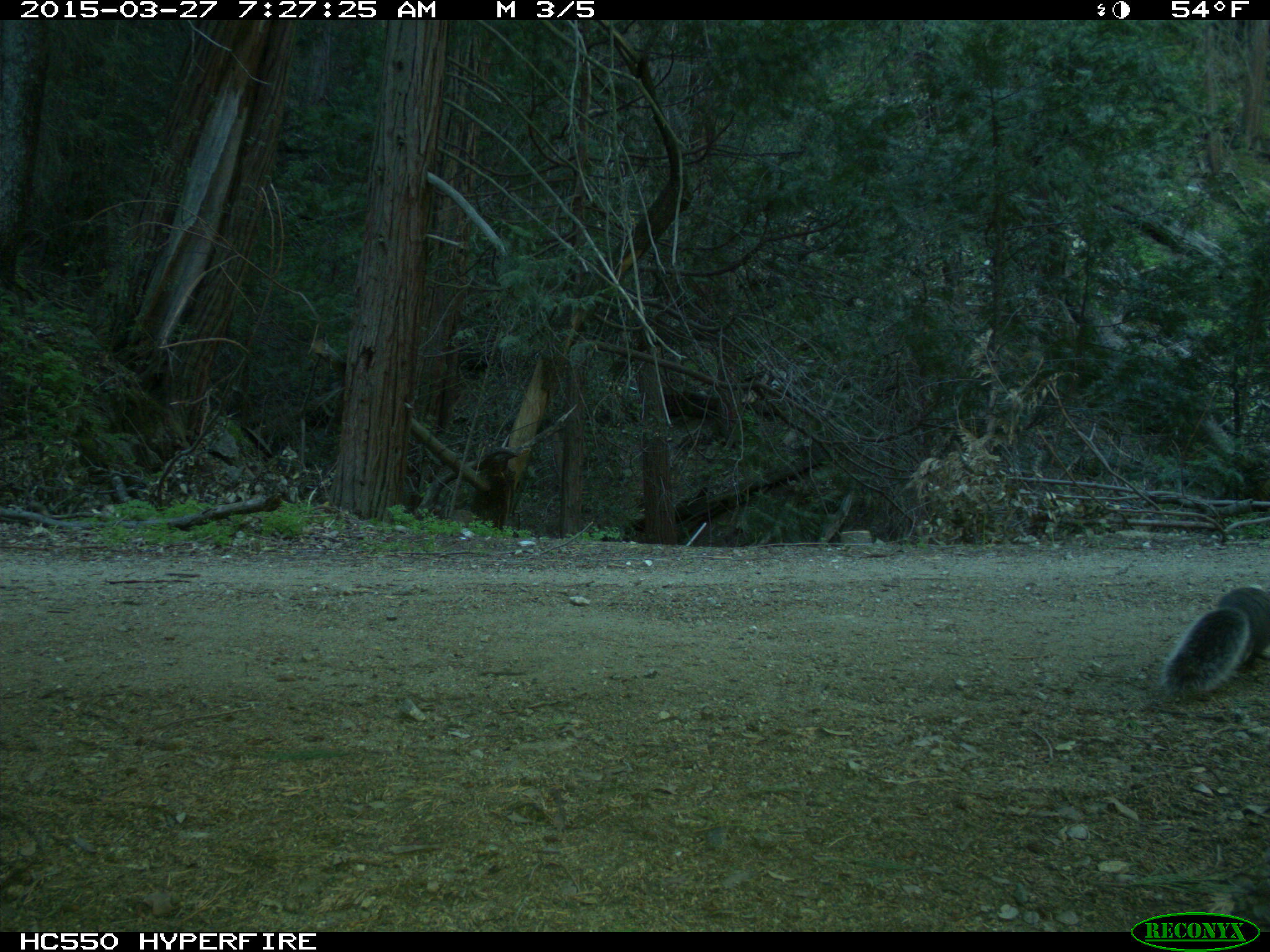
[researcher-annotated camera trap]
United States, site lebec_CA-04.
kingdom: Animalia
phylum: Chordata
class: Mammalia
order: Rodentia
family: Sciuridae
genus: Sciurus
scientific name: Sciurus carolinensis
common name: eastern gray squirrel